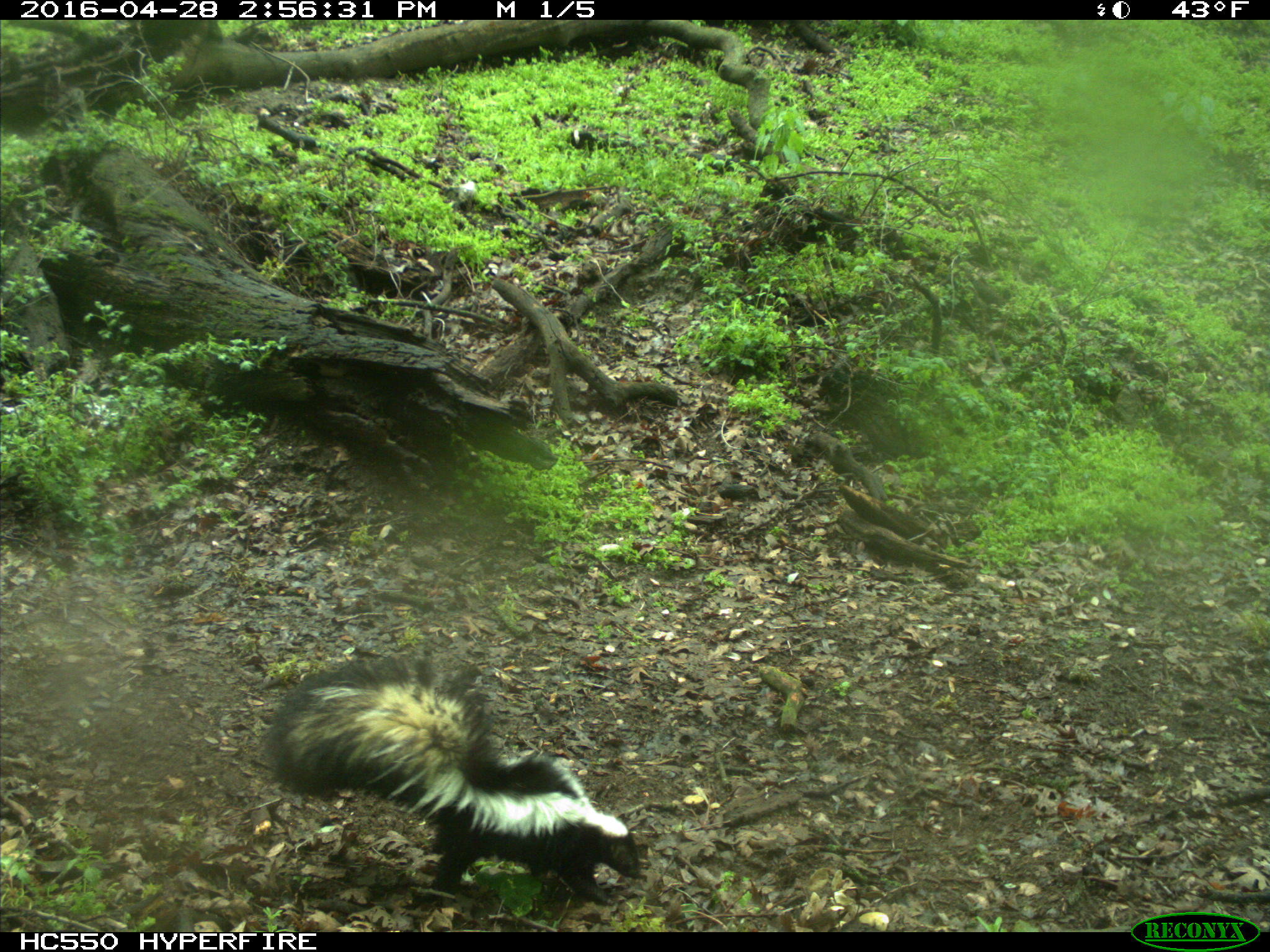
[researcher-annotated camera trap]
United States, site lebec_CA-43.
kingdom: Animalia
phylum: Chordata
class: Mammalia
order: Carnivora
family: Mephitidae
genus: Mephitis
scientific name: Mephitis mephitis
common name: striped skunk